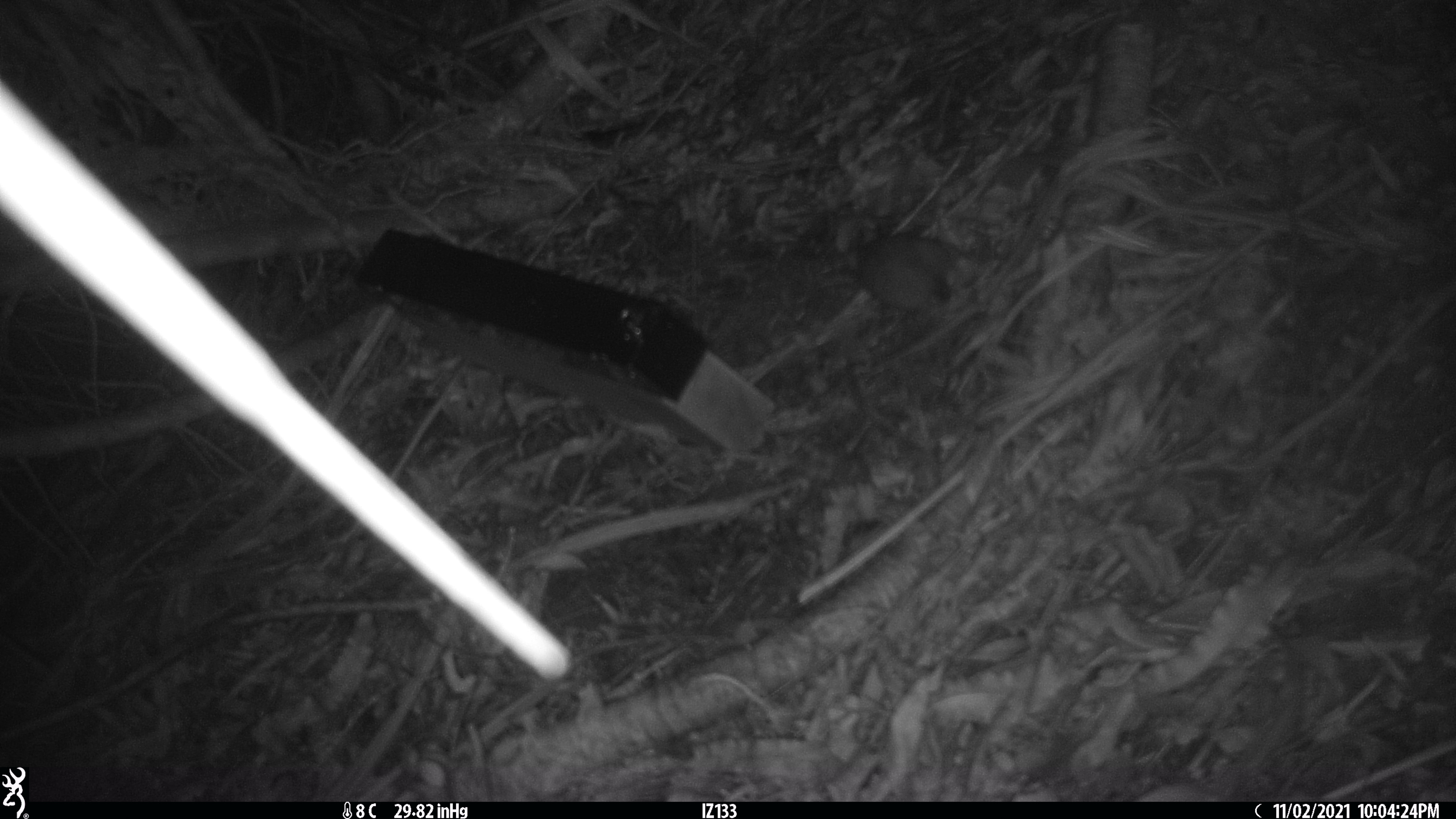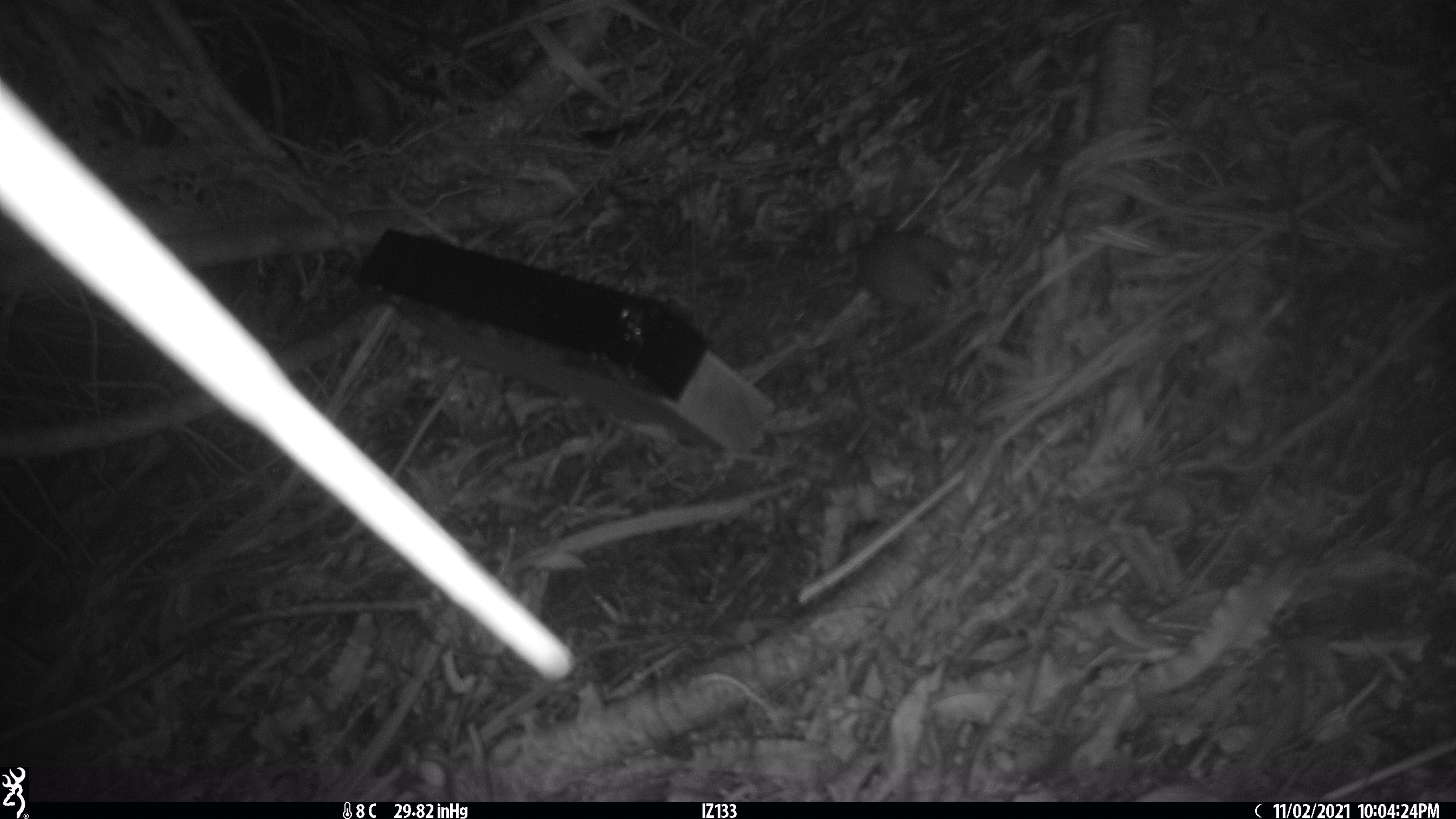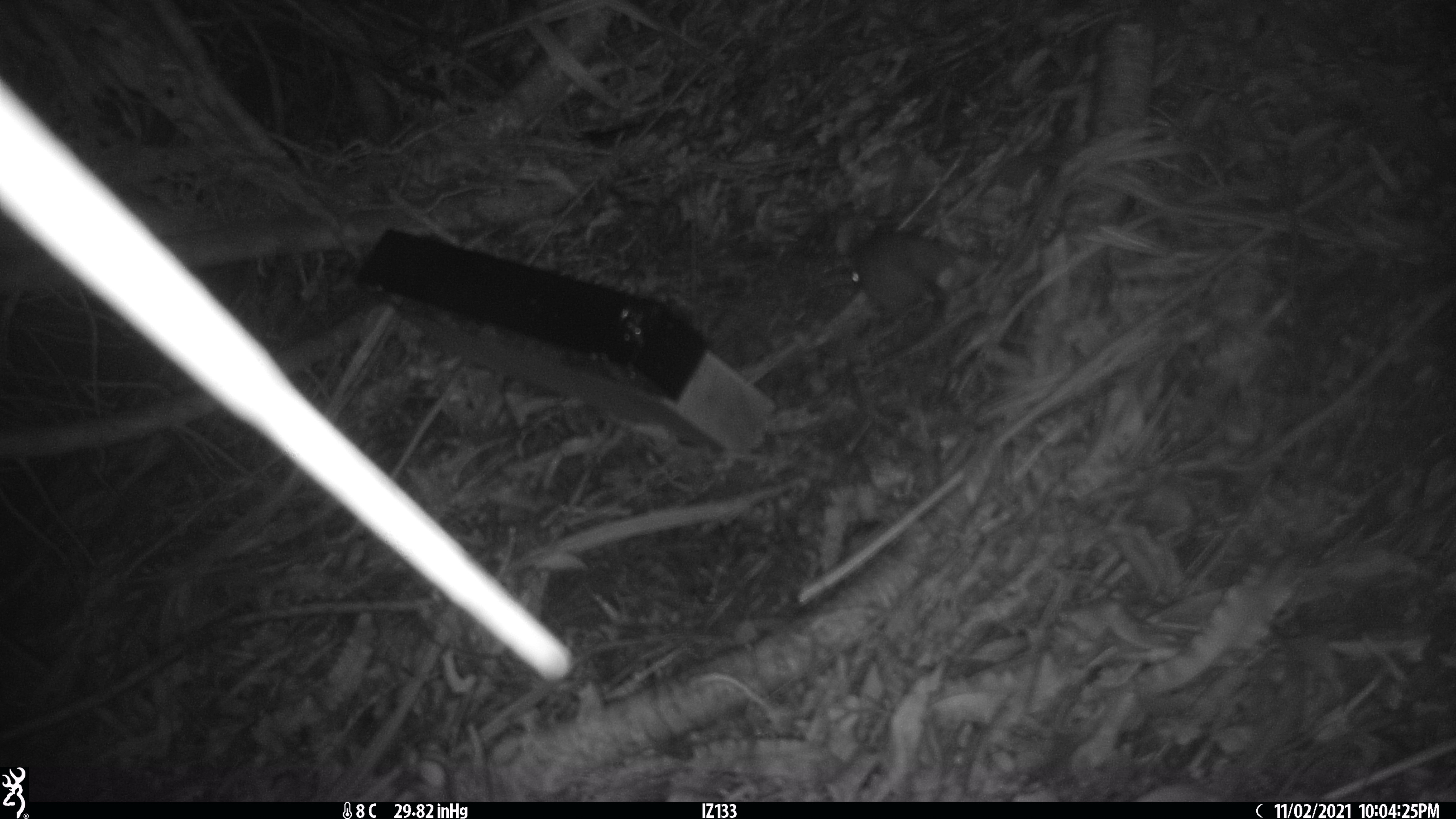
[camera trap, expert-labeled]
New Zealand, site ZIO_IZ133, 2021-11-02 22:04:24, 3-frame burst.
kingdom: Animalia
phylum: Chordata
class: Mammalia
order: Rodentia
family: Muridae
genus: Rattus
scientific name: Rattus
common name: rat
Rat (Rattus).